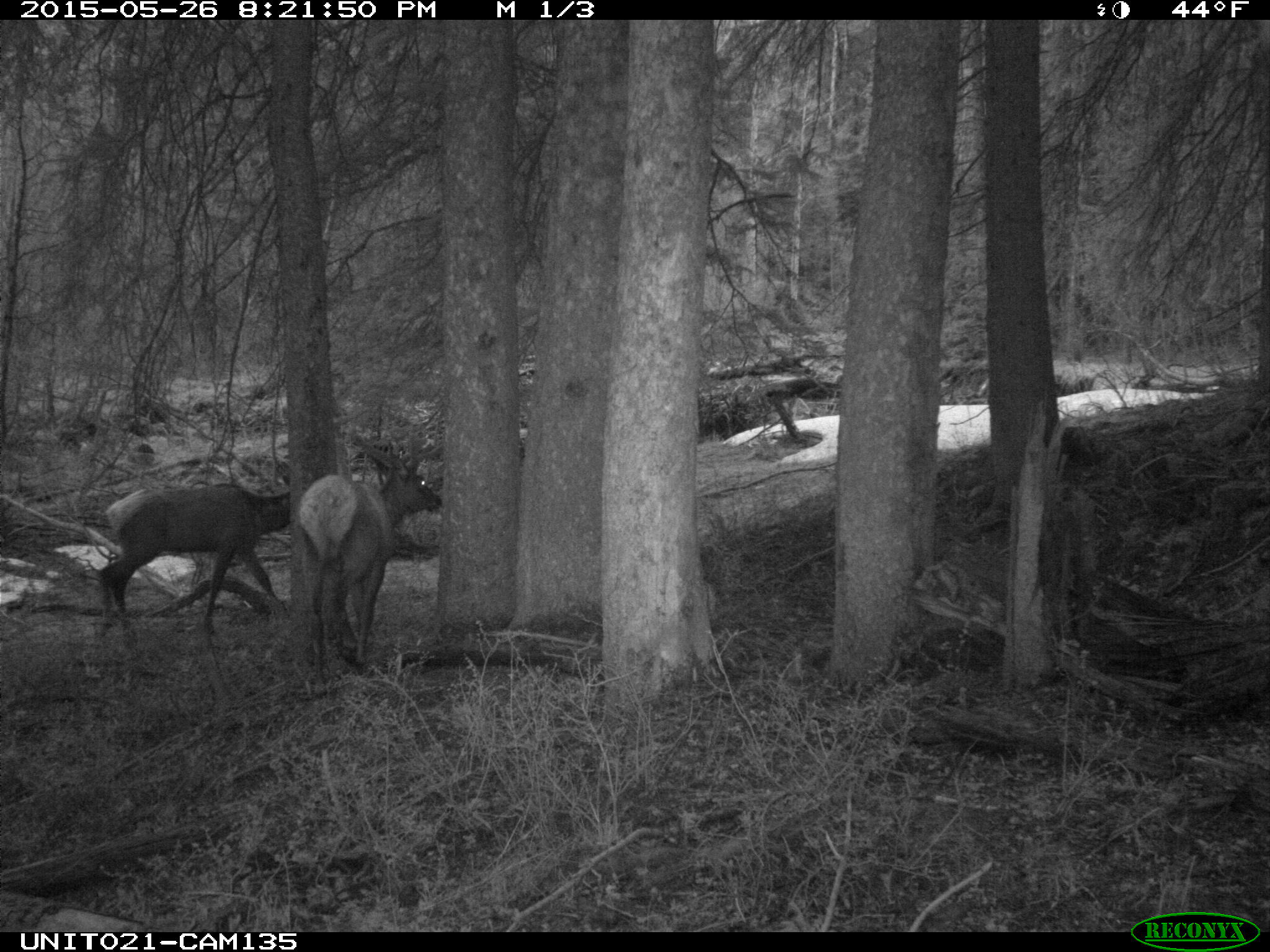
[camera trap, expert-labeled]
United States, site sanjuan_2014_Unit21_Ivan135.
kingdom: Animalia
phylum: Chordata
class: Mammalia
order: Artiodactyla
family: Cervidae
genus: Cervus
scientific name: Cervus elaphus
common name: red deer